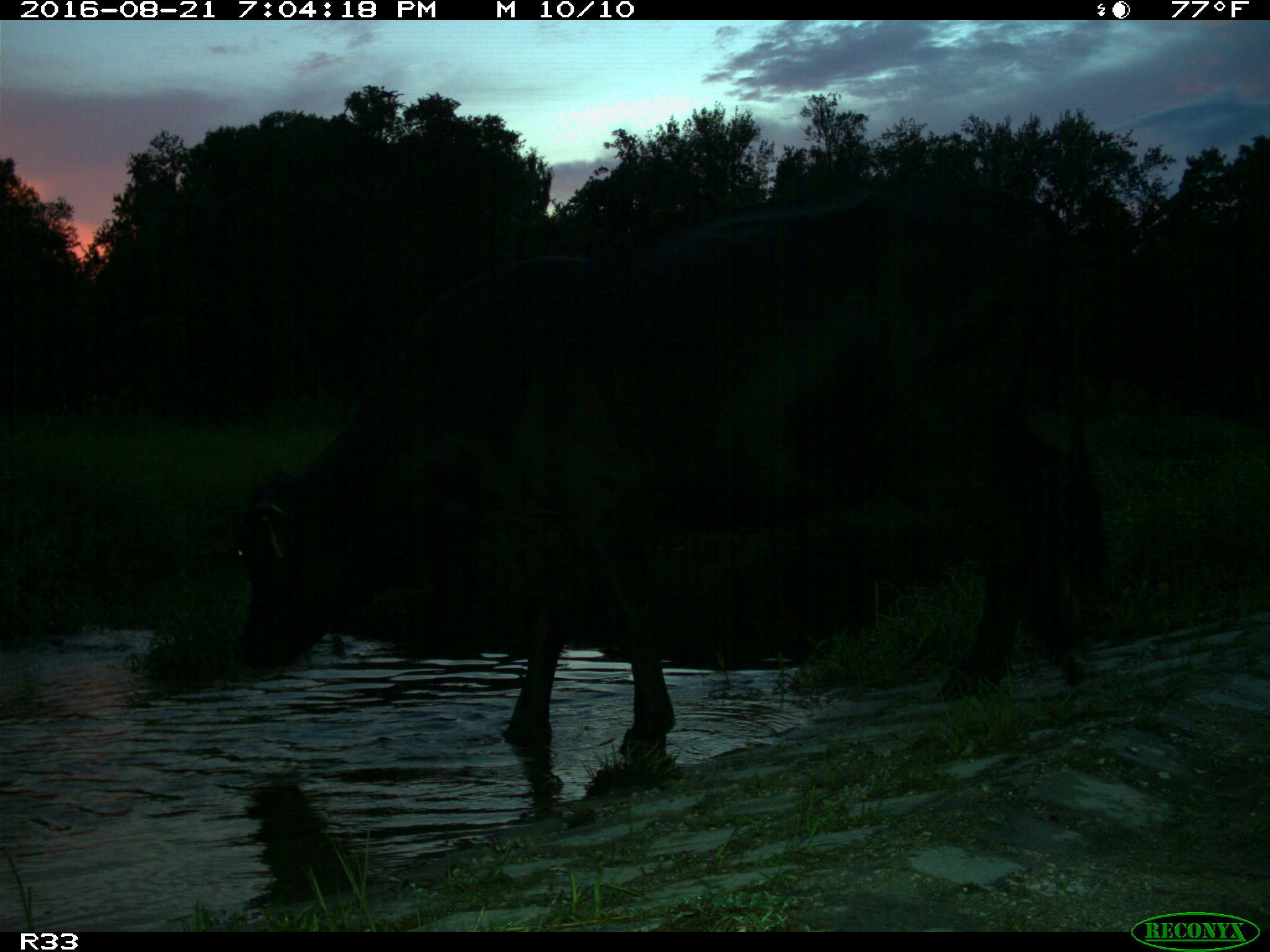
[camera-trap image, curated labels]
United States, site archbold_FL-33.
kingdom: Animalia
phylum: Chordata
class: Mammalia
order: Artiodactyla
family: Bovidae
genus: Bos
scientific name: Bos taurus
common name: domestic cow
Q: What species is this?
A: Bos taurus (domestic cow).